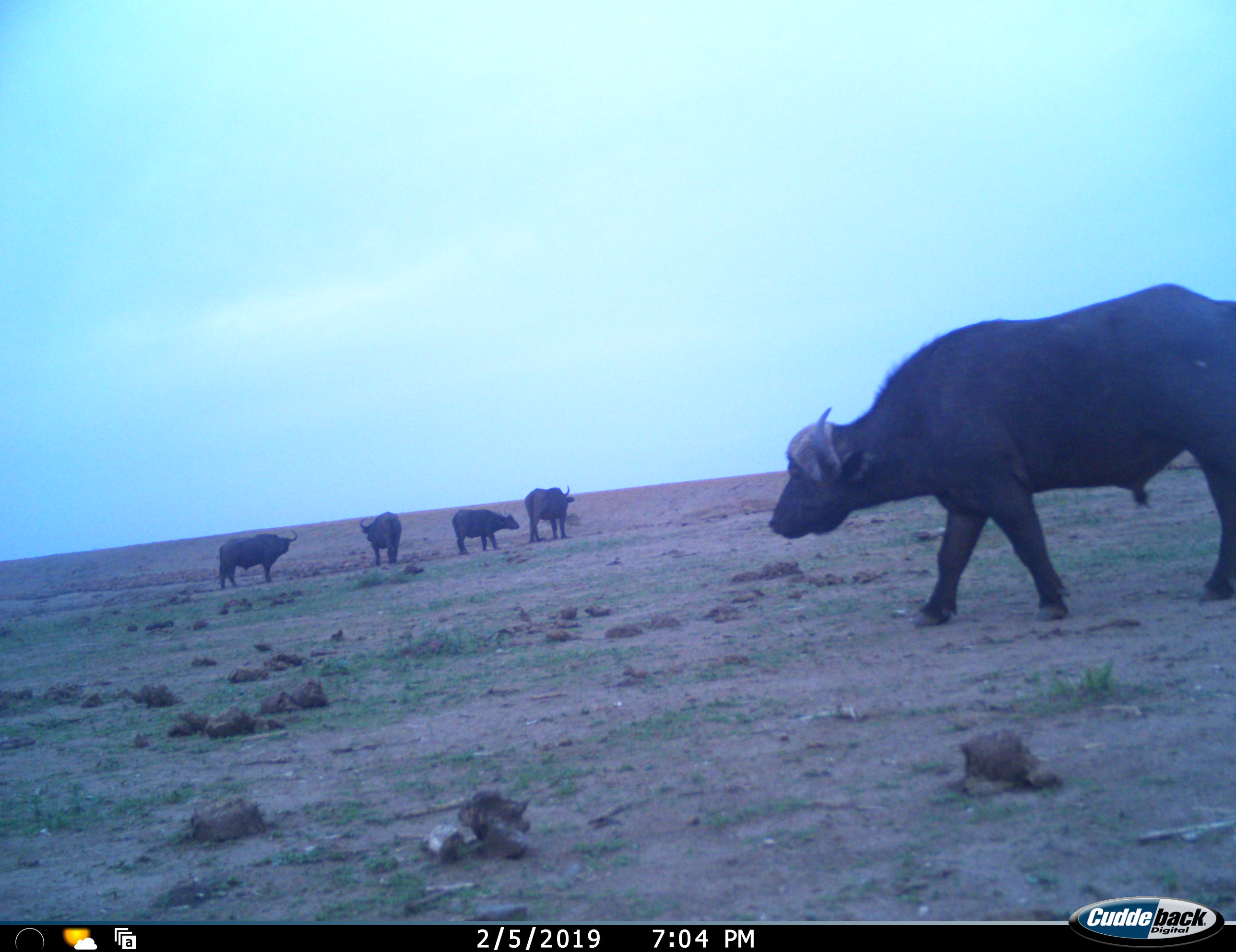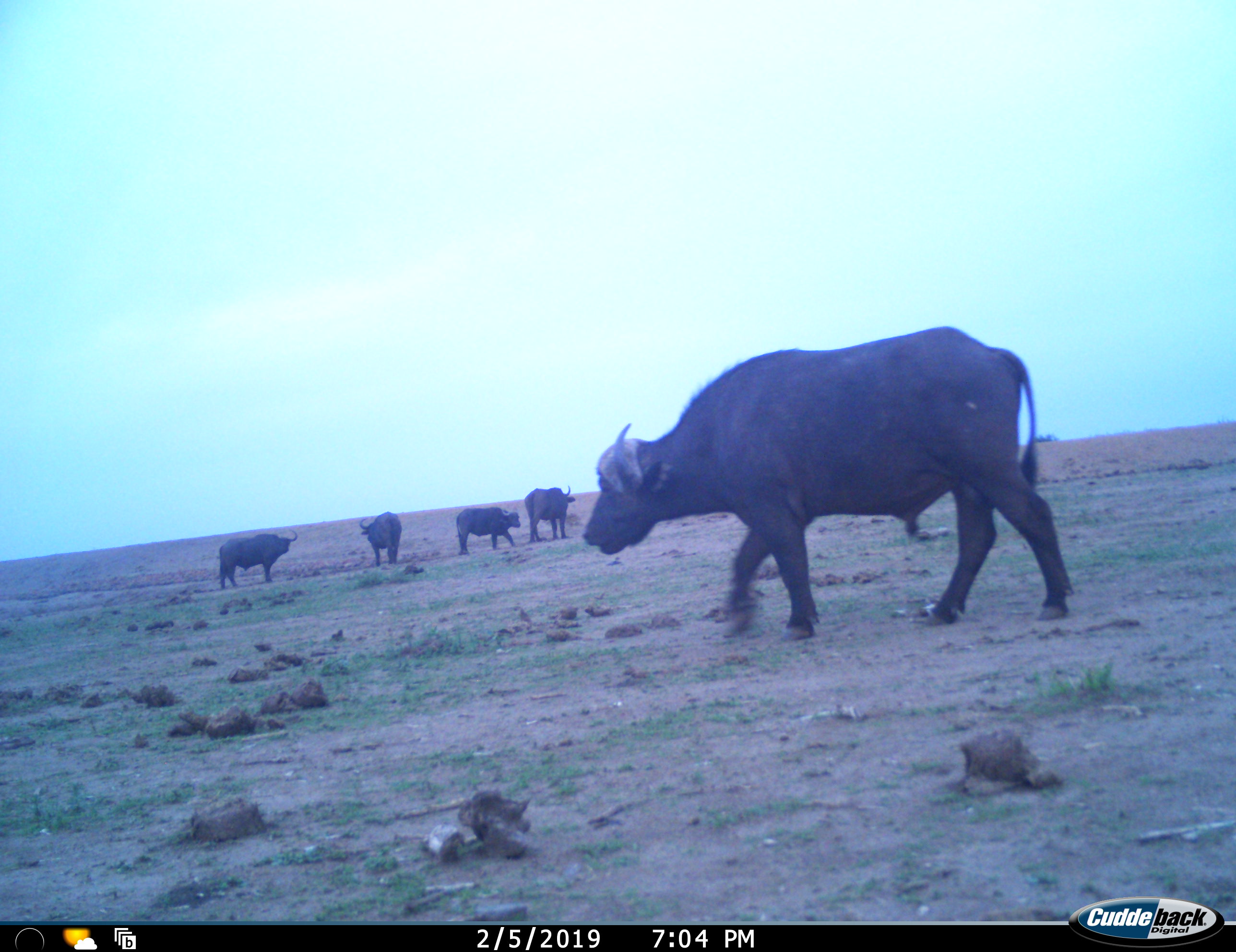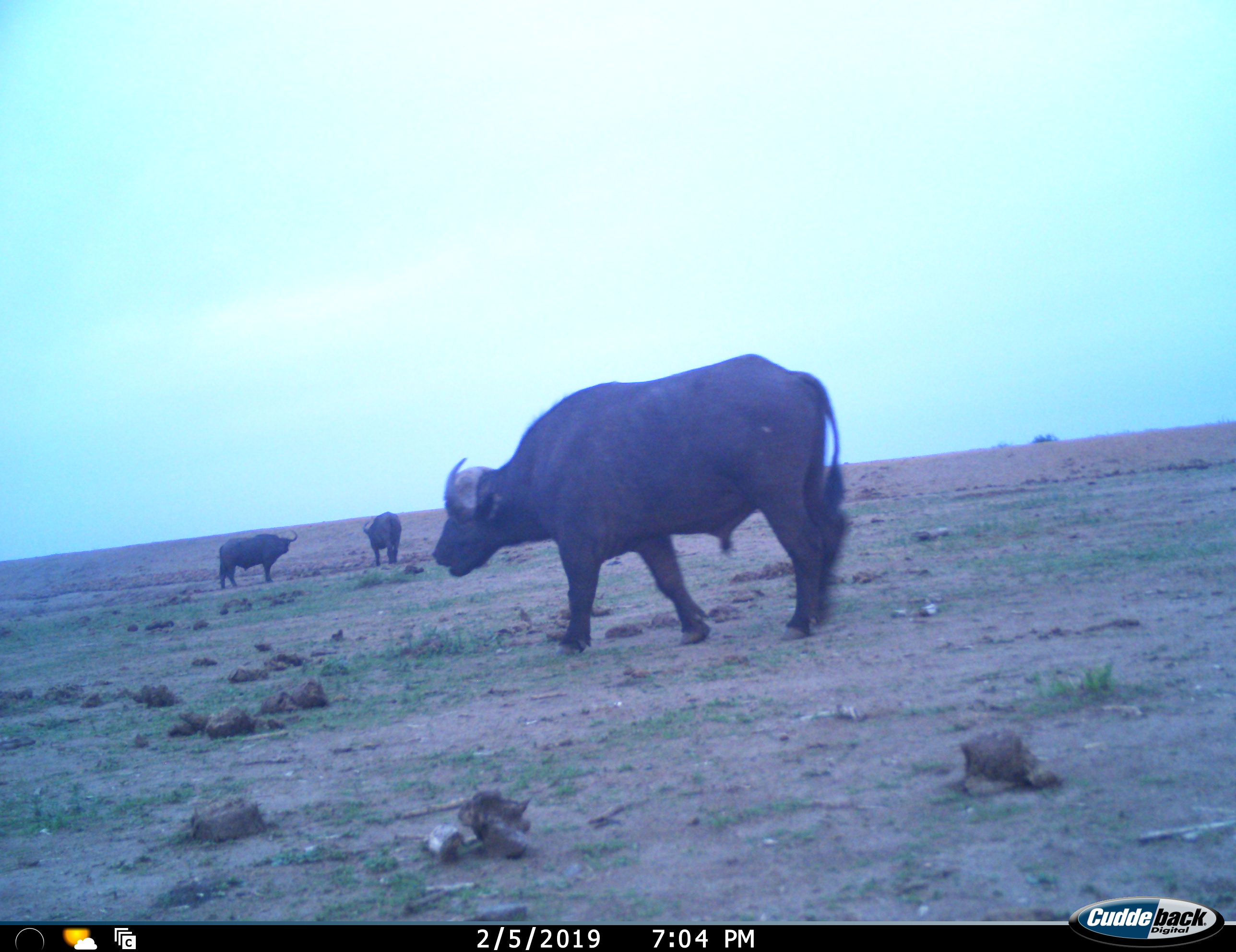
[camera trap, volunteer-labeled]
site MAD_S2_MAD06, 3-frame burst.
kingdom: Animalia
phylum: Chordata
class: Mammalia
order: Artiodactyla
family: Bovidae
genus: Syncerus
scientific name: Syncerus caffer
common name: african buffalo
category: buffalo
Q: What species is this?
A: Buffalo (african buffalo) (Syncerus caffer).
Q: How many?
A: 5.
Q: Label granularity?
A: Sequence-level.